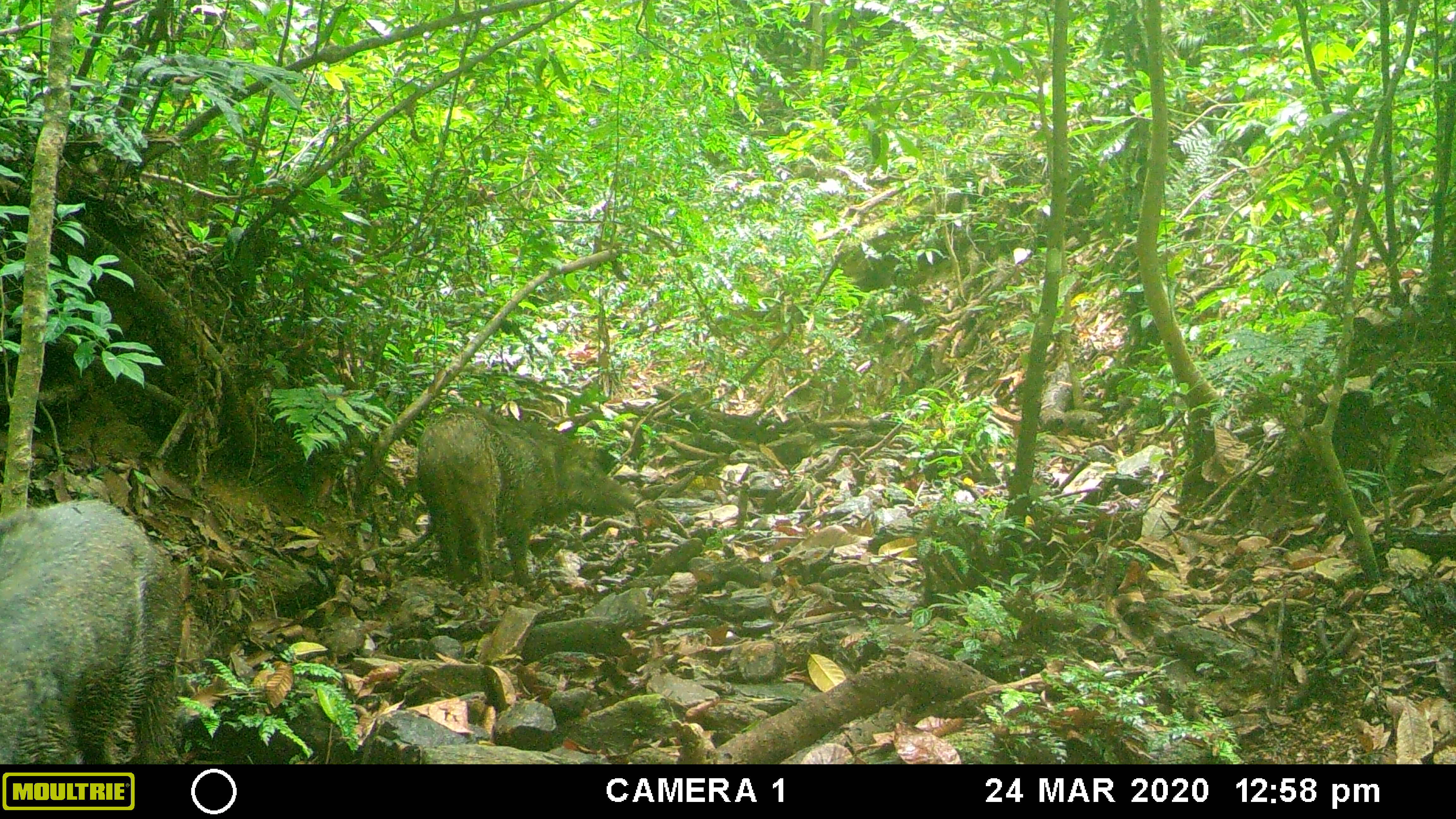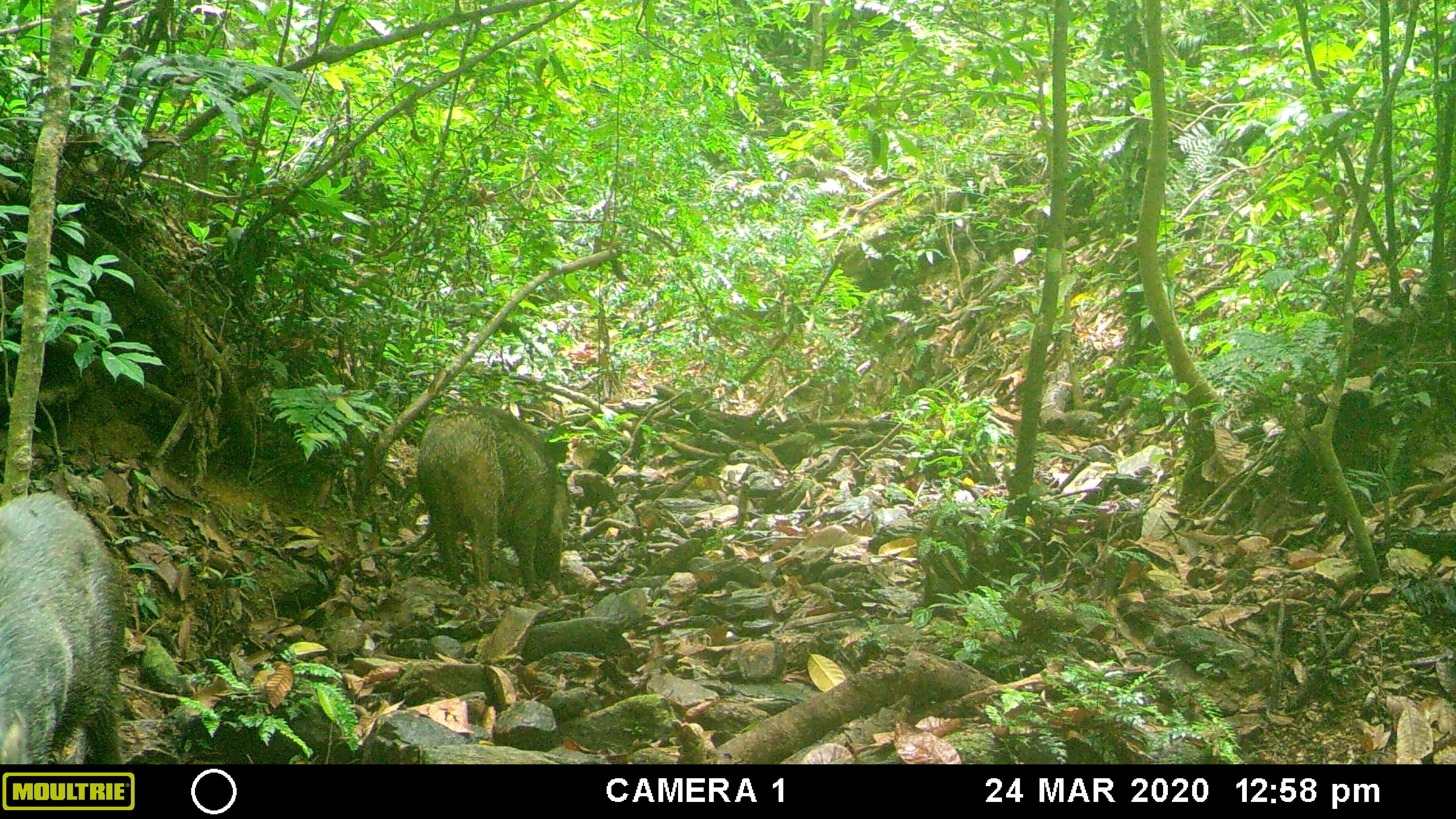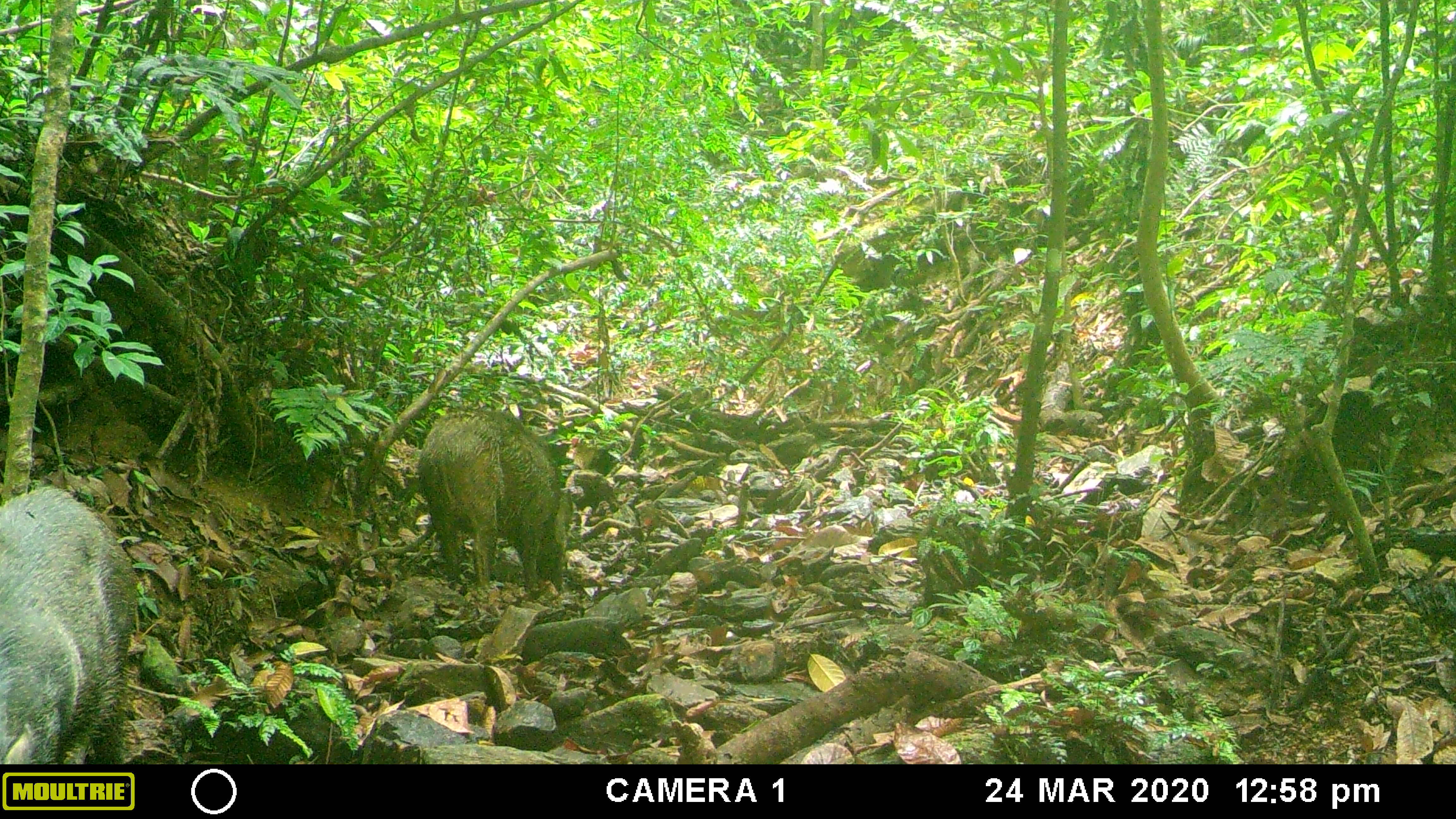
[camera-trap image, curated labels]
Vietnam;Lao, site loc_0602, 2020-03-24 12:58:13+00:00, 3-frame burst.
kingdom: Animalia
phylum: Chordata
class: Mammalia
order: Artiodactyla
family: Suidae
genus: Sus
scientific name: Sus scrofa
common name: eurasian wild pig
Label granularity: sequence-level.